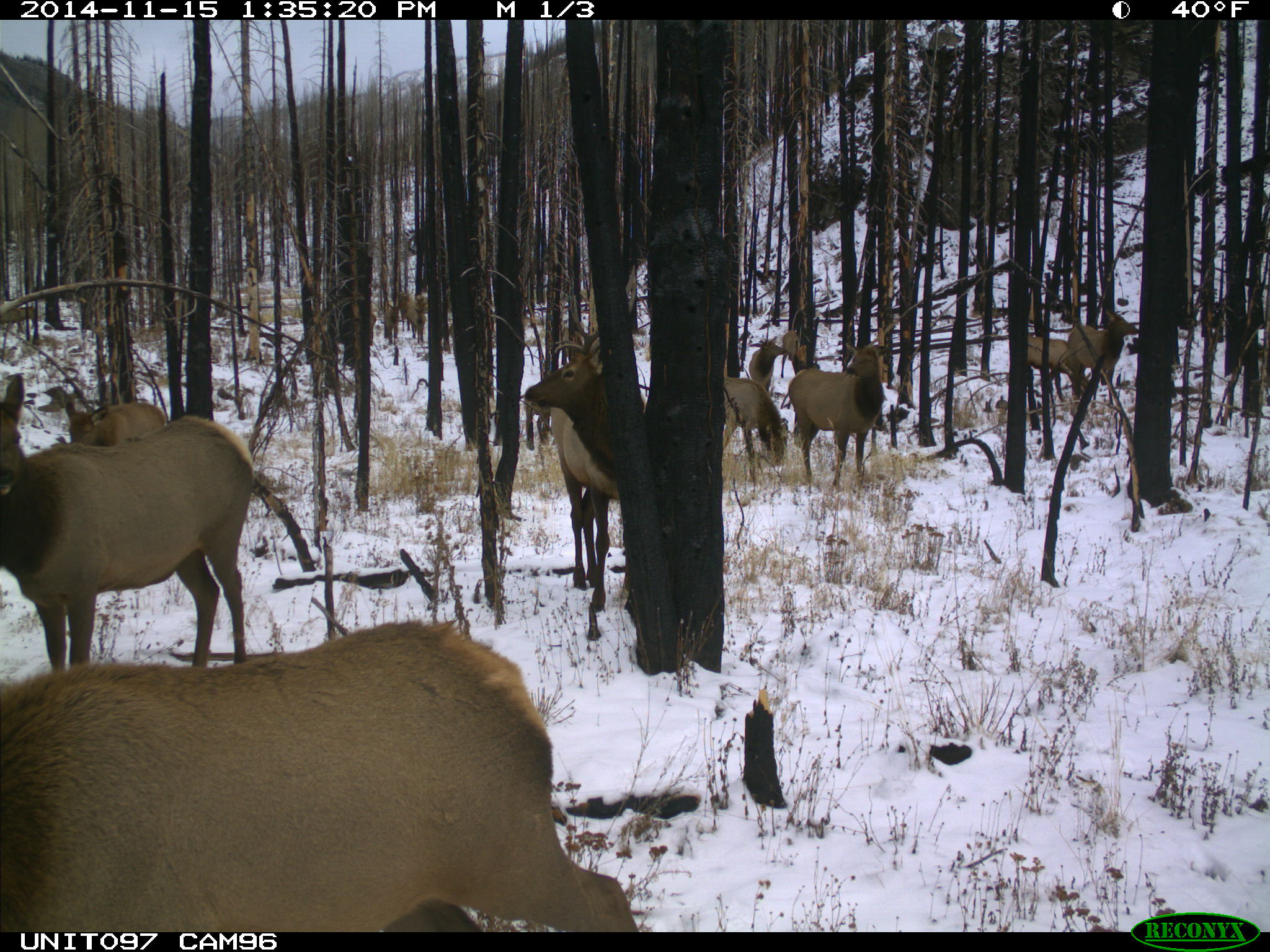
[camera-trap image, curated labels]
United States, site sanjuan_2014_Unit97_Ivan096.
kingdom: Animalia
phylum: Chordata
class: Mammalia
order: Artiodactyla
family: Cervidae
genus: Cervus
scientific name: Cervus elaphus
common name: red deer